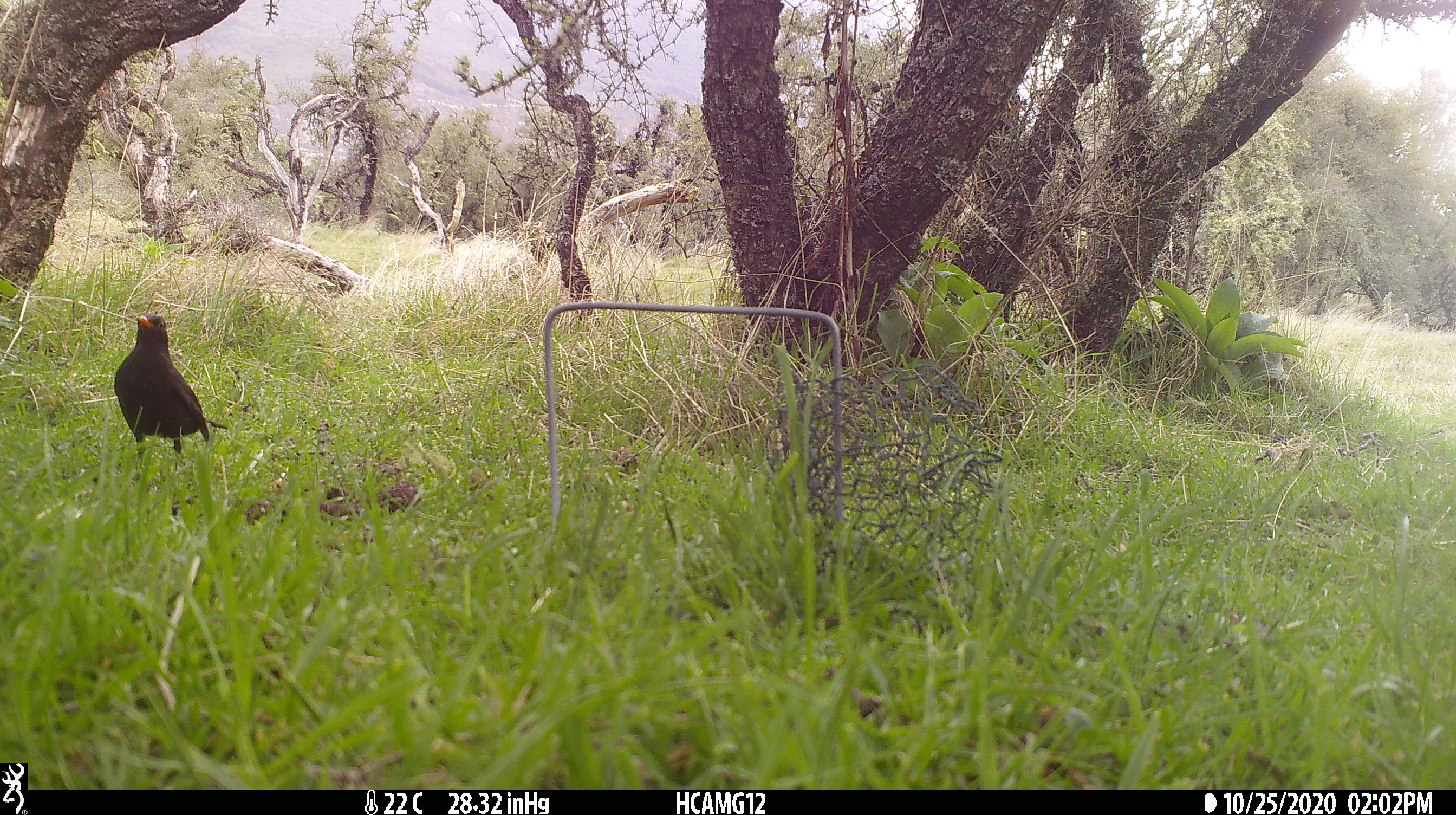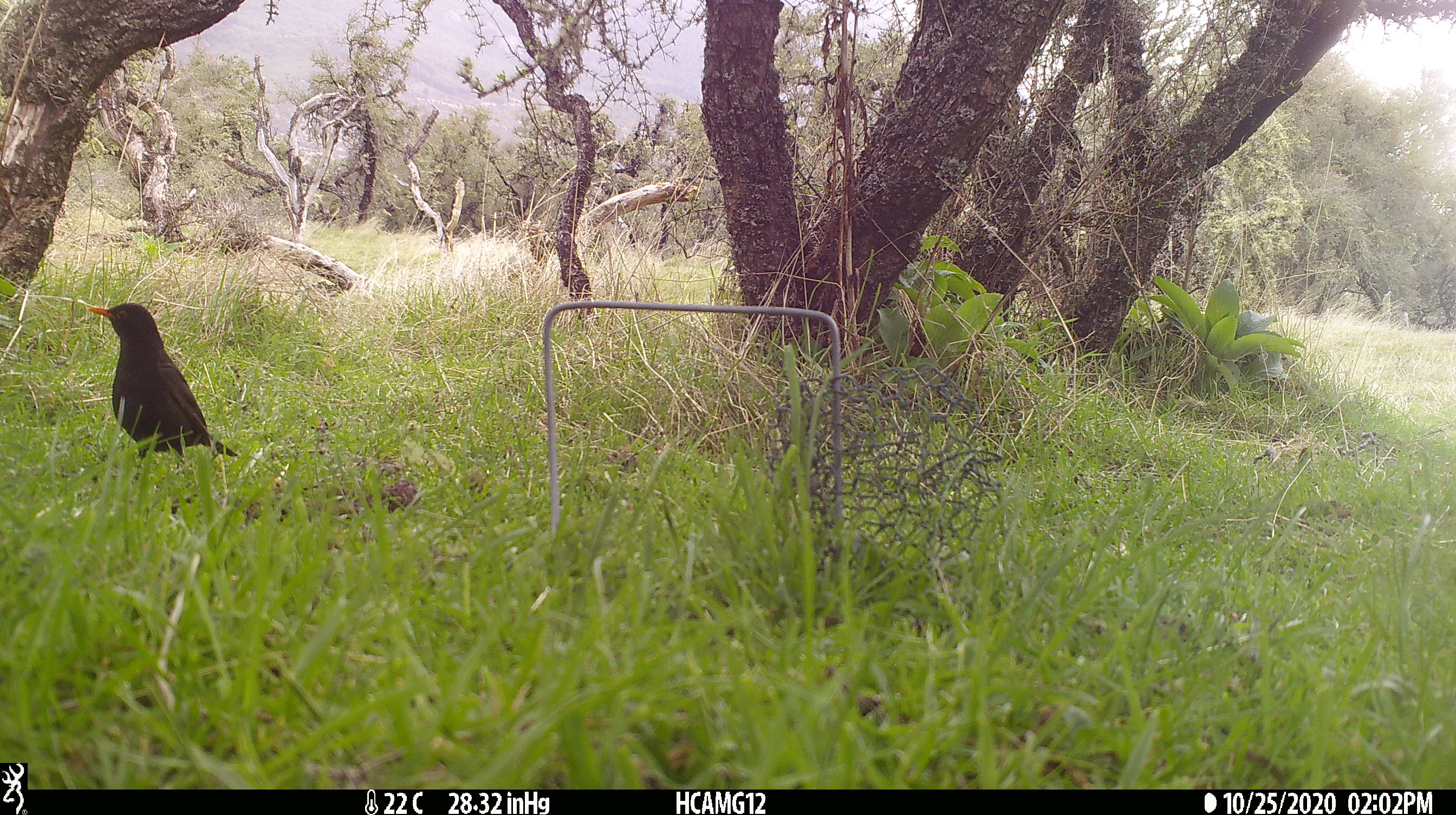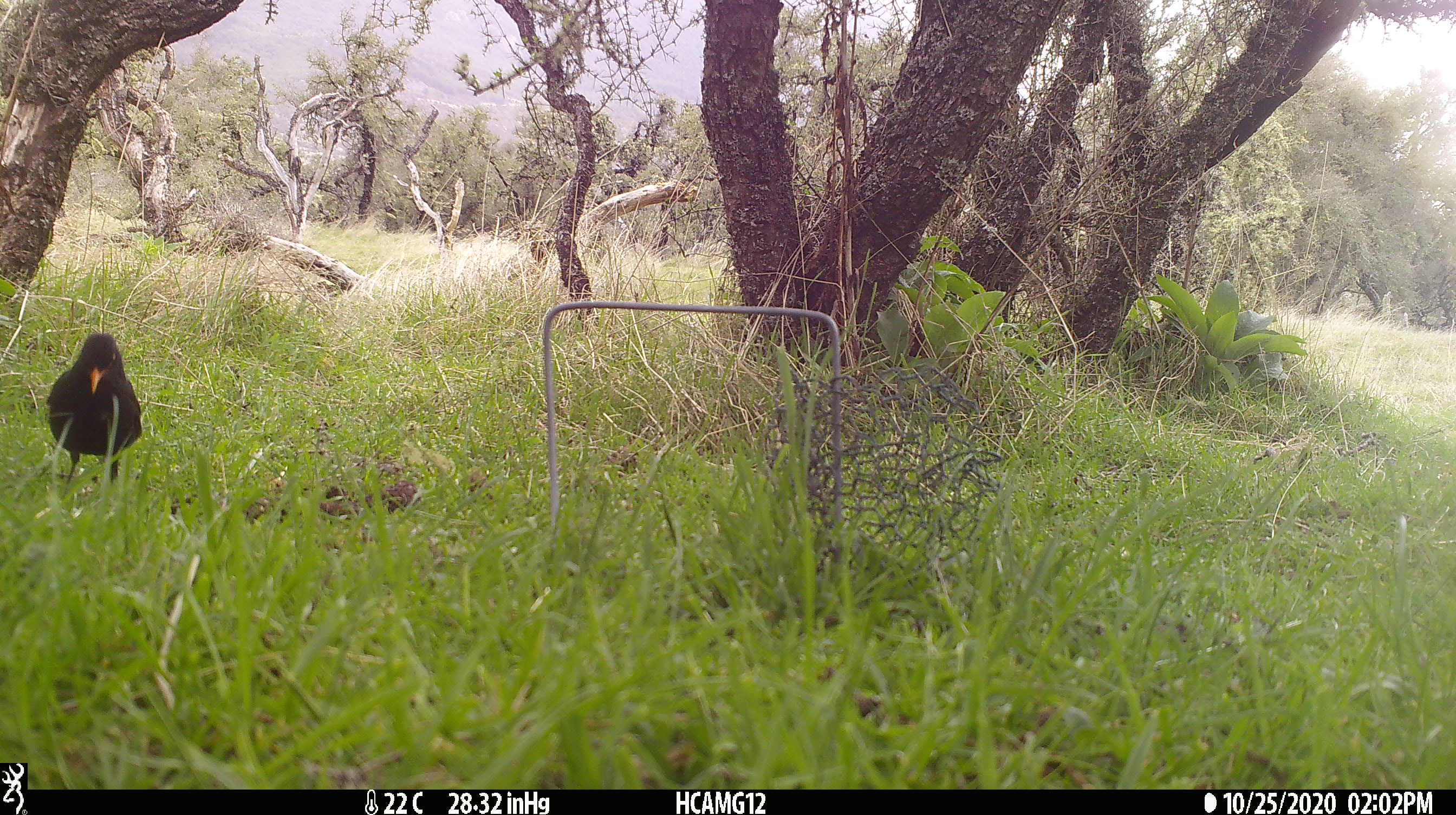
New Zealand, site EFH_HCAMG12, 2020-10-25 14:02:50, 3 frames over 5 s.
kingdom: Animalia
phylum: Chordata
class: Aves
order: Passeriformes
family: Turdidae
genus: Turdus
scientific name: Turdus merula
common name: eurasian blackbird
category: blackbird